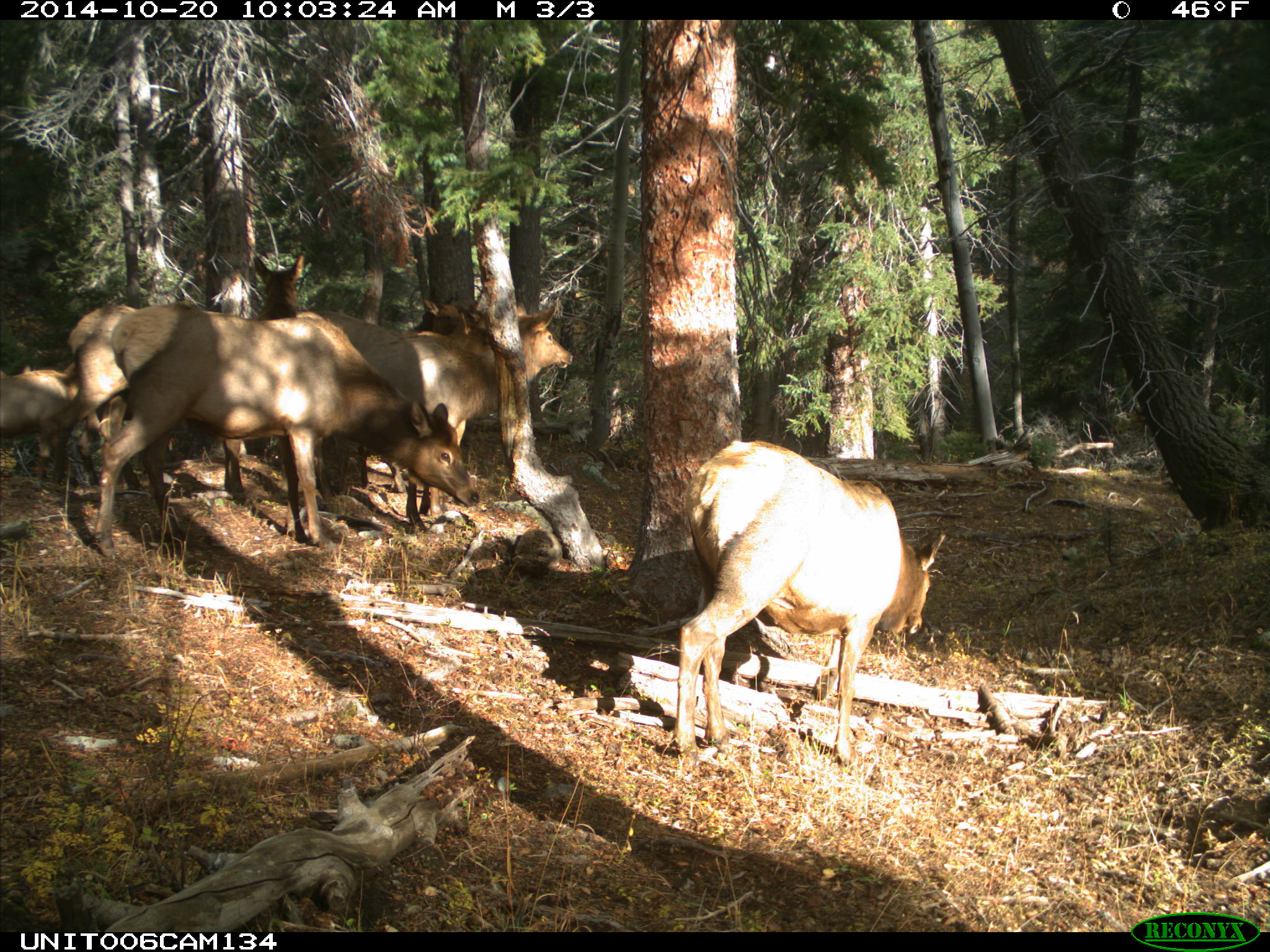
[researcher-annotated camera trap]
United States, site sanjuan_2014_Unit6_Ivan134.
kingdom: Animalia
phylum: Chordata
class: Mammalia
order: Artiodactyla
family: Cervidae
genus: Cervus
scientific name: Cervus elaphus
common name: red deer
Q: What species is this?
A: Cervus elaphus (red deer).